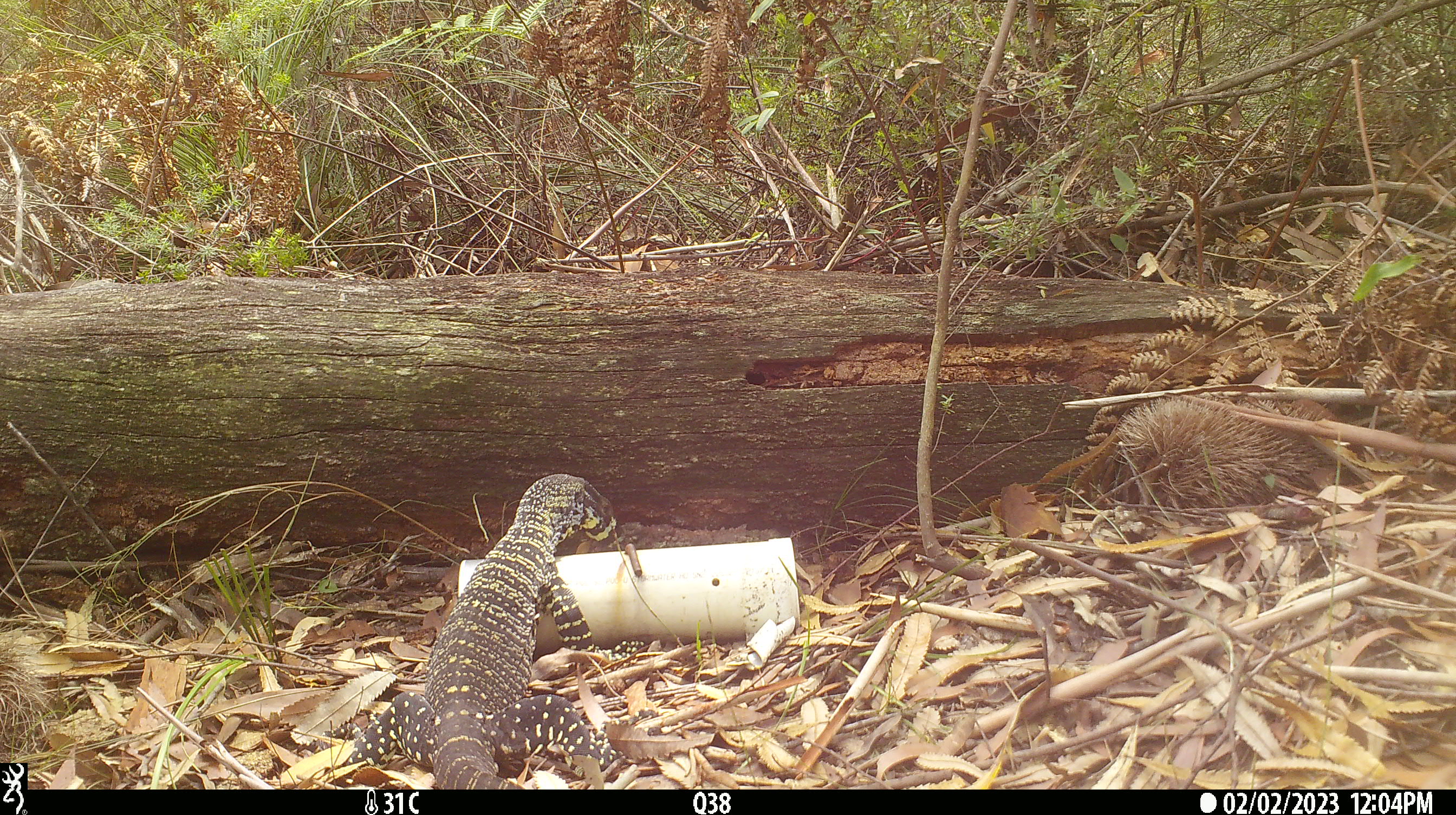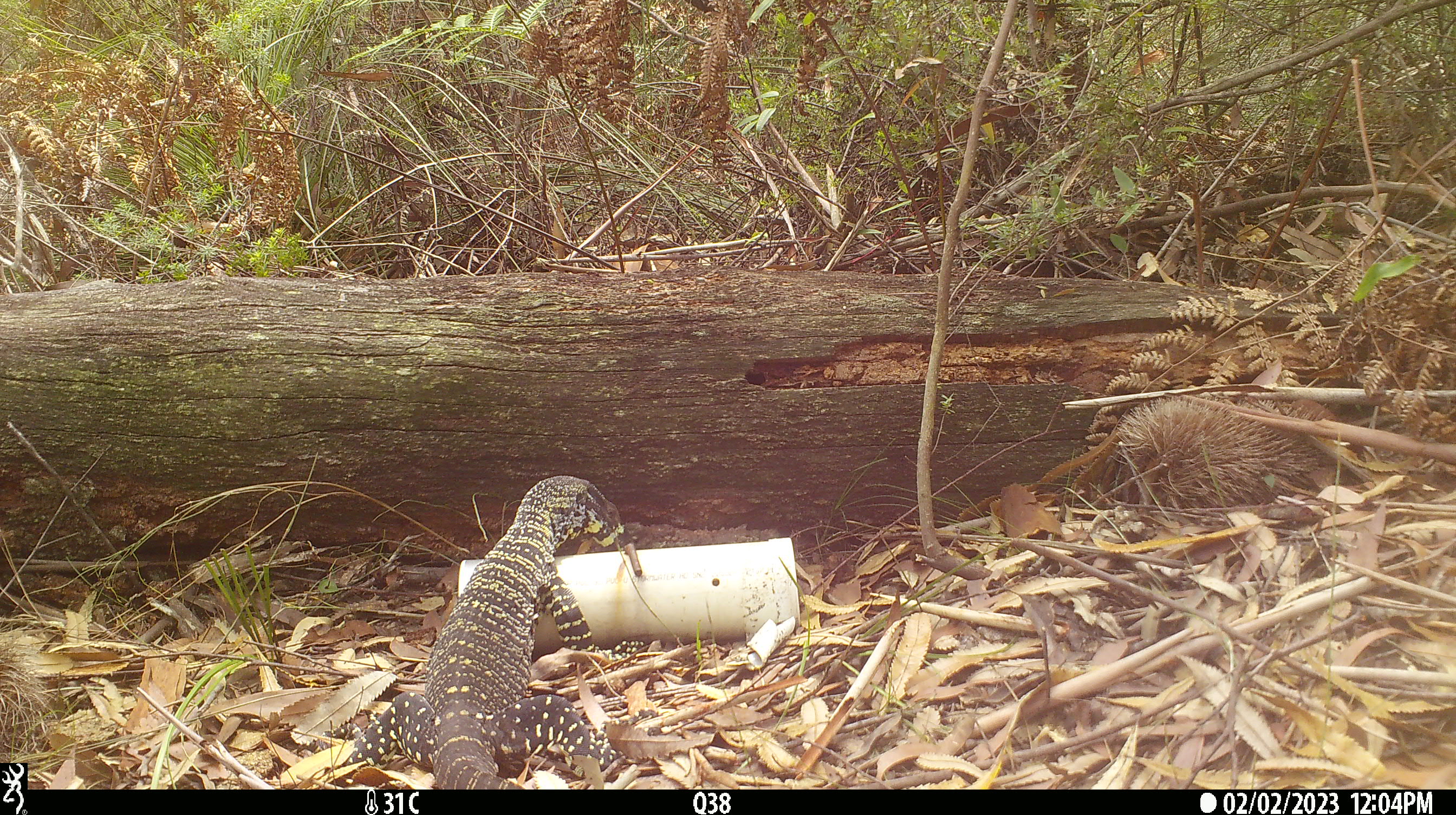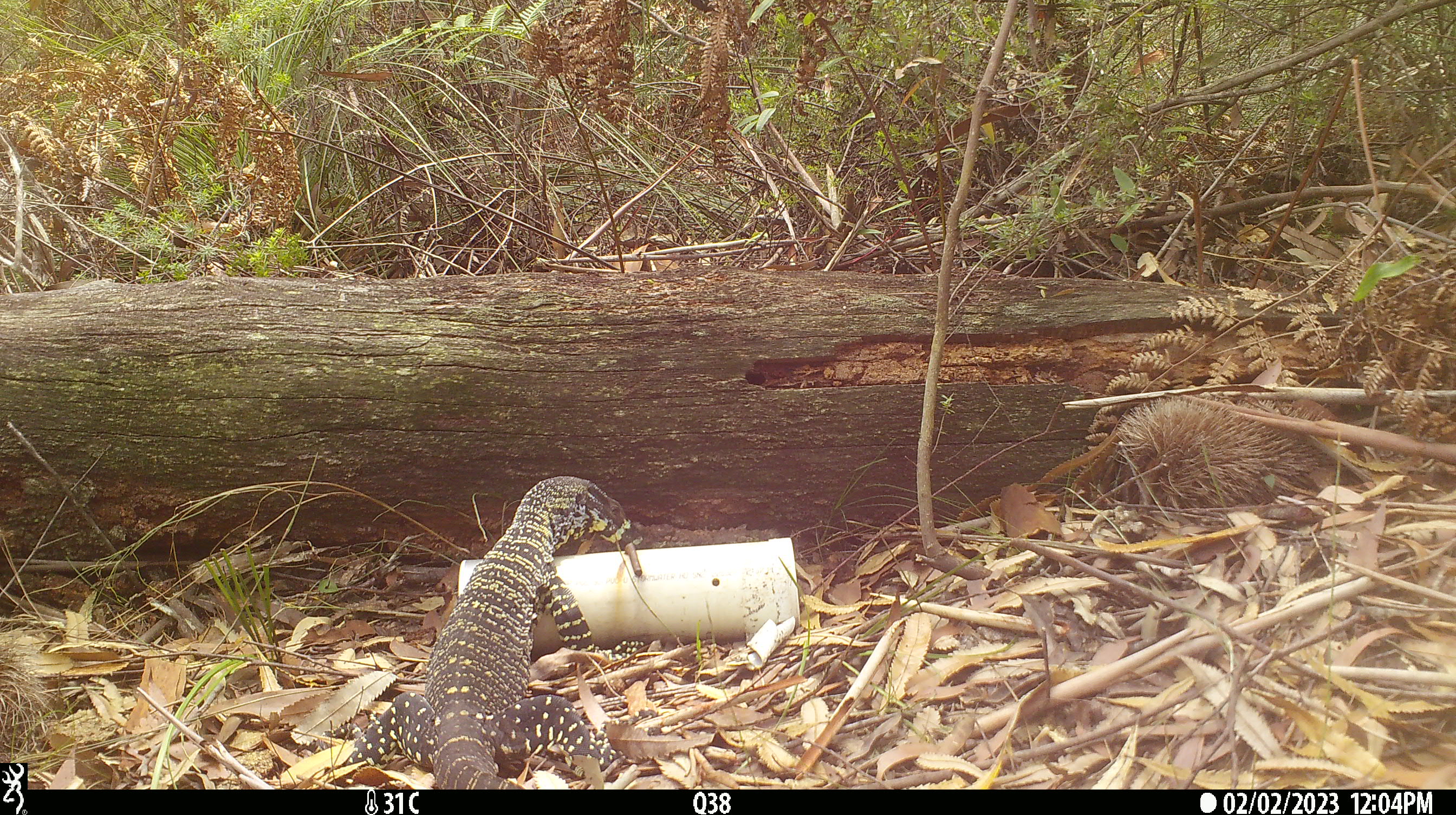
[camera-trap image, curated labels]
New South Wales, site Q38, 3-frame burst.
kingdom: Animalia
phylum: Chordata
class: Reptilia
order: Squamata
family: Varanidae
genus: Varanus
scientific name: Varanus varius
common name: lace monitor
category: goanna